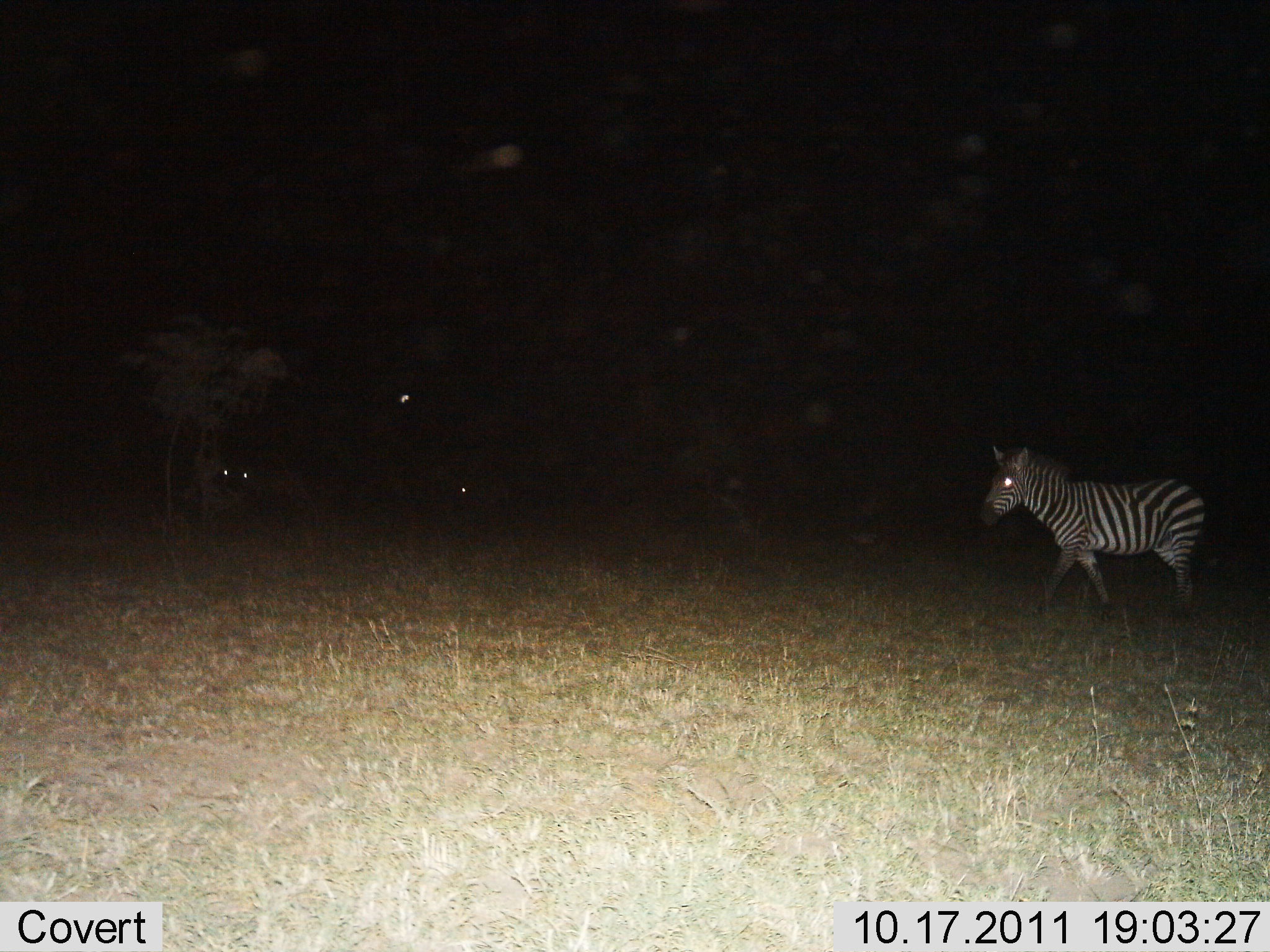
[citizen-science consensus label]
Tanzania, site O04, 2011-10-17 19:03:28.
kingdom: Animalia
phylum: Chordata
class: Mammalia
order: Perissodactyla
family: Equidae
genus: Equus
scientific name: Equus quagga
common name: plains zebra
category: zebra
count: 1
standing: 17%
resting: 0%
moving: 83%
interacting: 0%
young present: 0%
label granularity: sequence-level